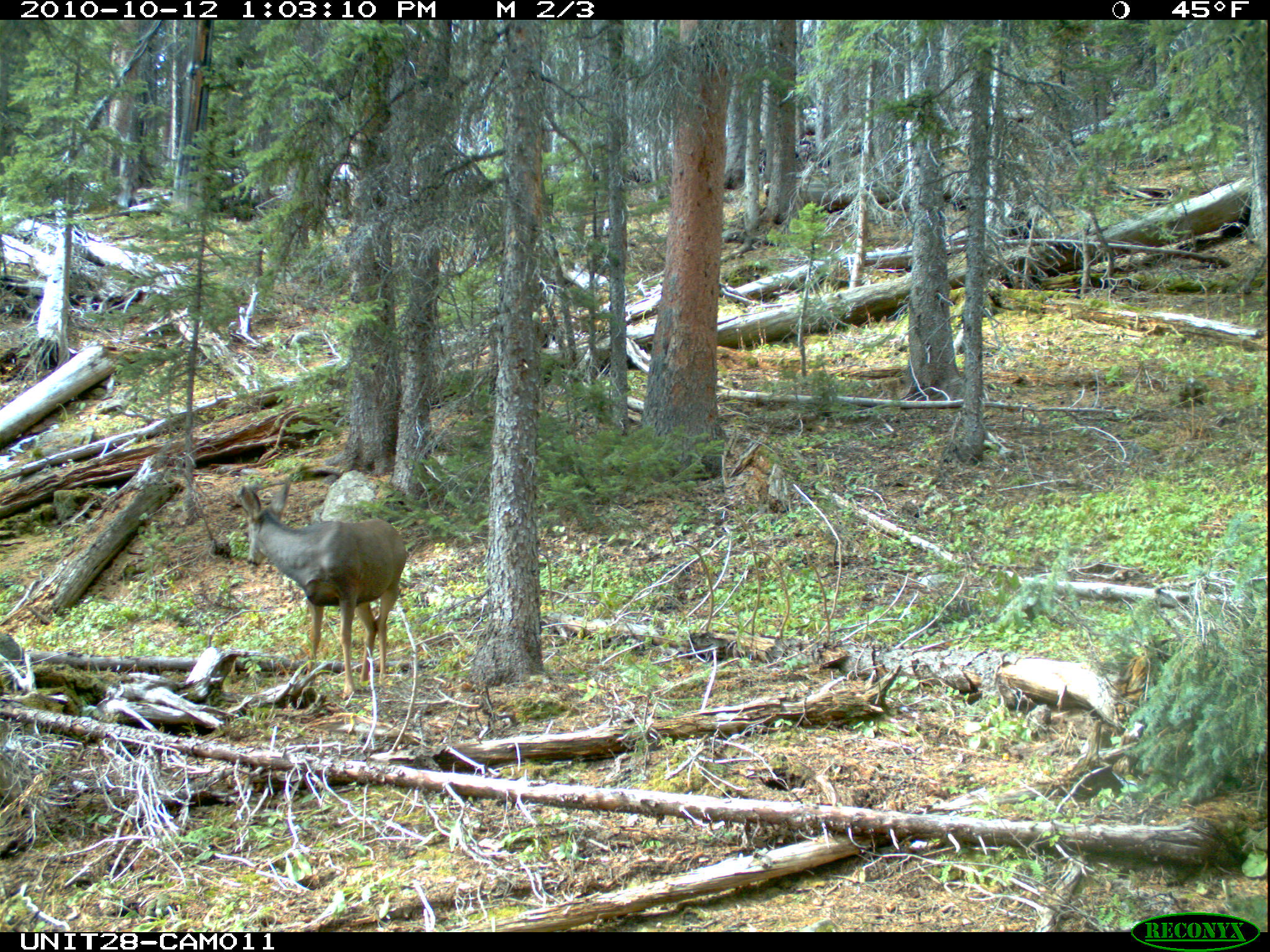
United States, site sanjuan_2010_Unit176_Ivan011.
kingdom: Animalia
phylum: Chordata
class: Mammalia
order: Artiodactyla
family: Cervidae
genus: Odocoileus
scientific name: Odocoileus hemionus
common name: mule deer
Odocoileus hemionus (mule deer).